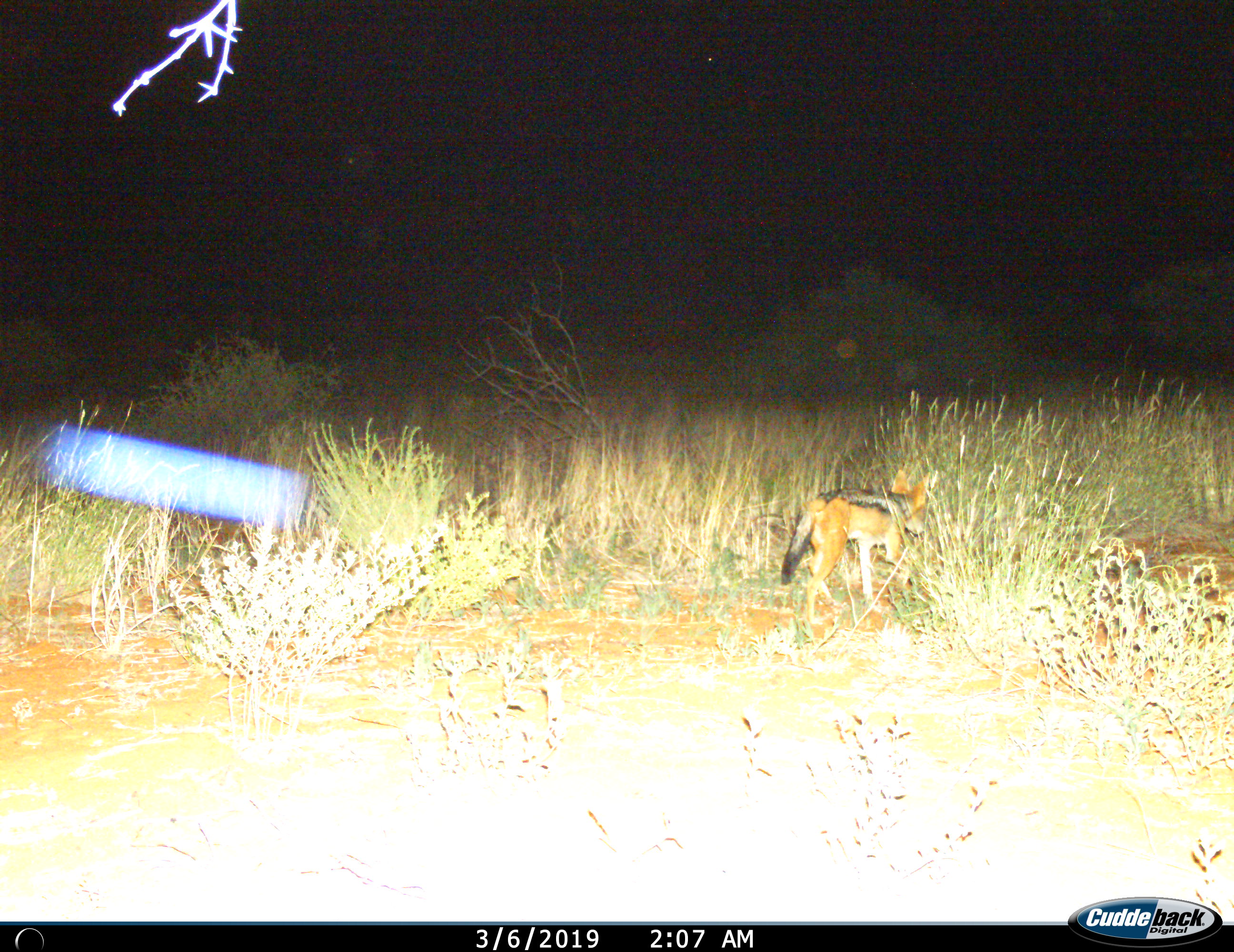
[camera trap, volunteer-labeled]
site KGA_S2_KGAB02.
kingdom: Animalia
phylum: Chordata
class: Mammalia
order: Carnivora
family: Canidae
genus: Lupulella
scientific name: Lupulella mesomelas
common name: black-backed jackal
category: jackalblackbacked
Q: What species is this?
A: Jackalblackbacked (black-backed jackal) (Lupulella mesomelas).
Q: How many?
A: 1.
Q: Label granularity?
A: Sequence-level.